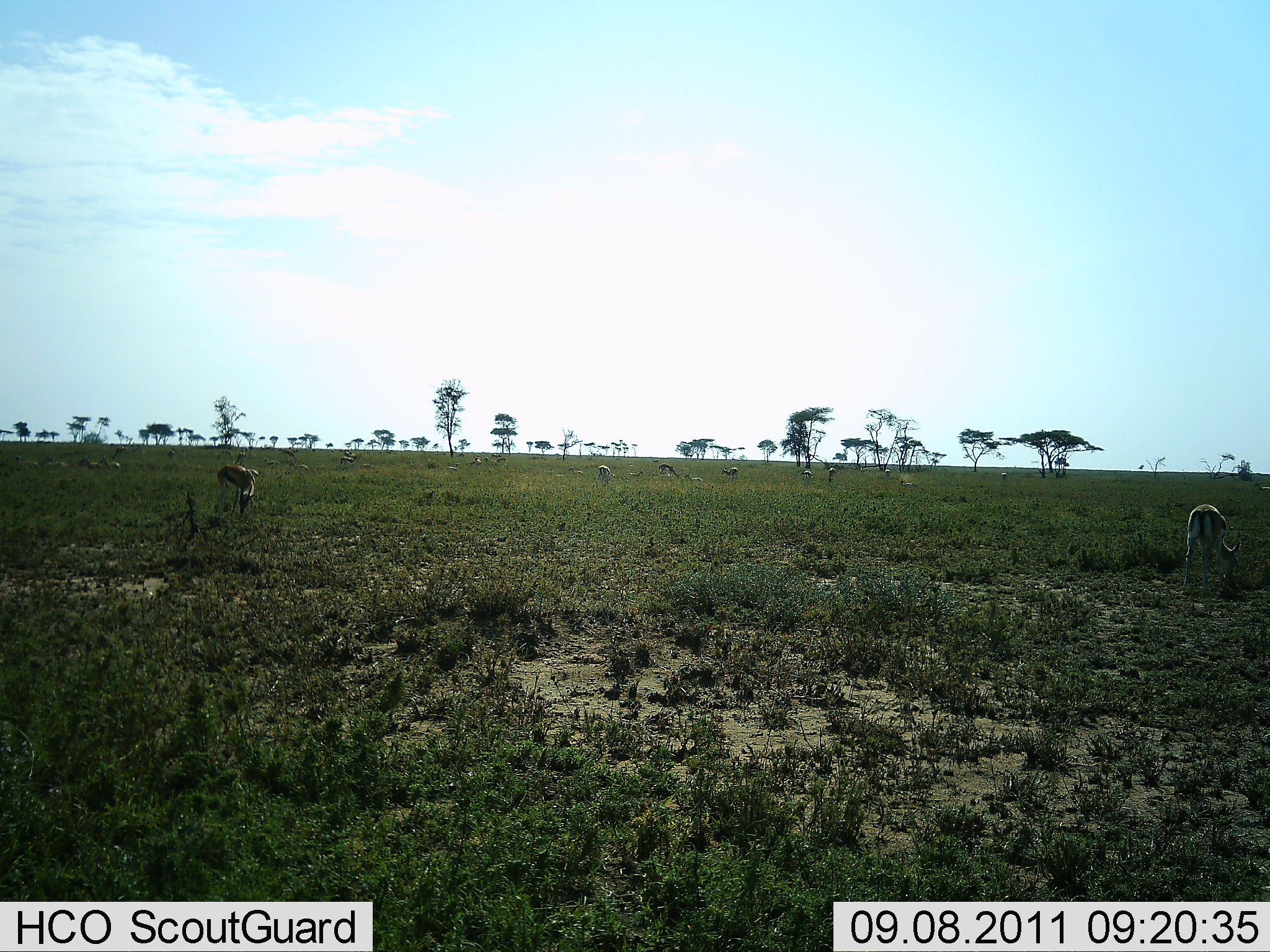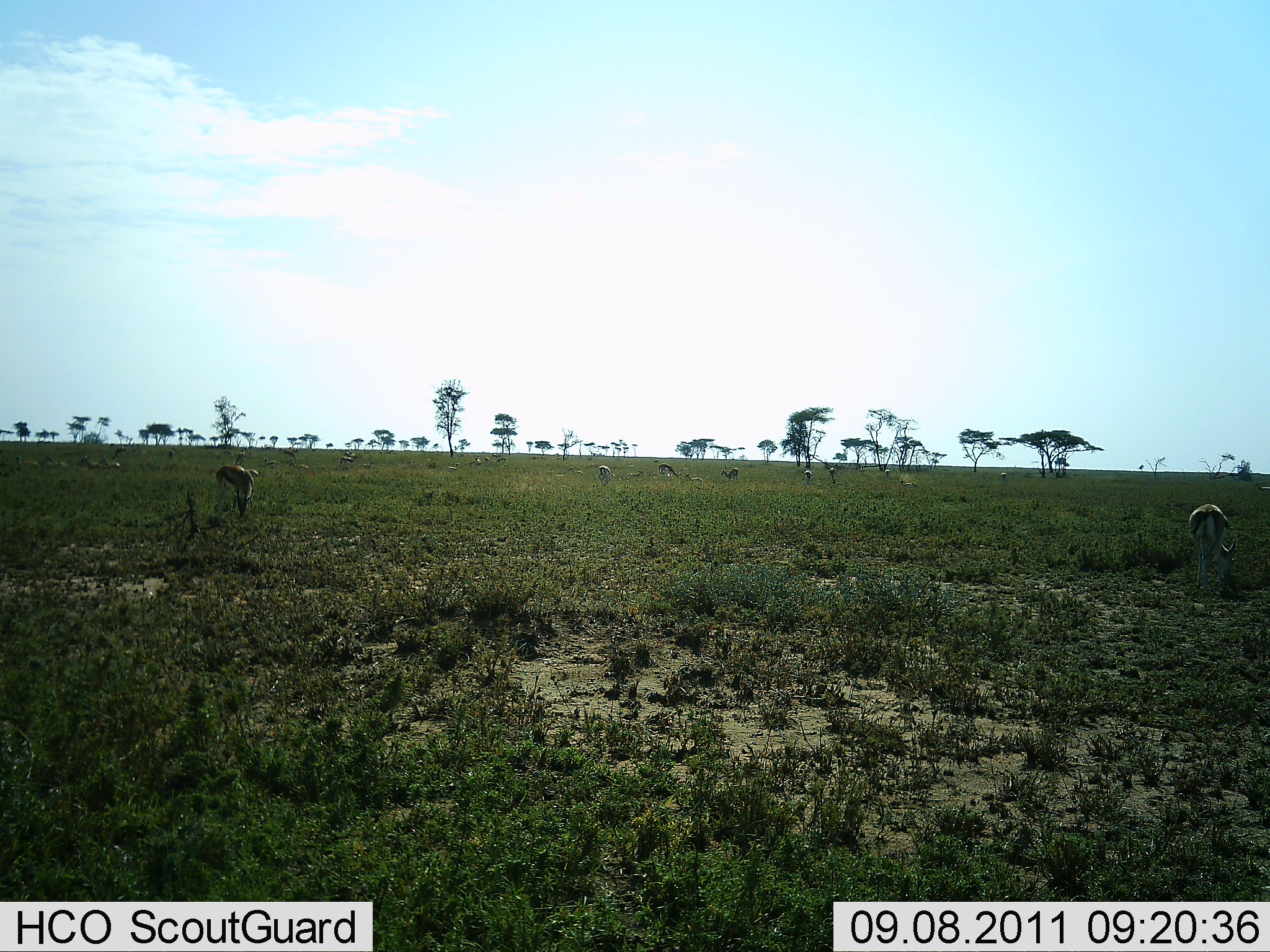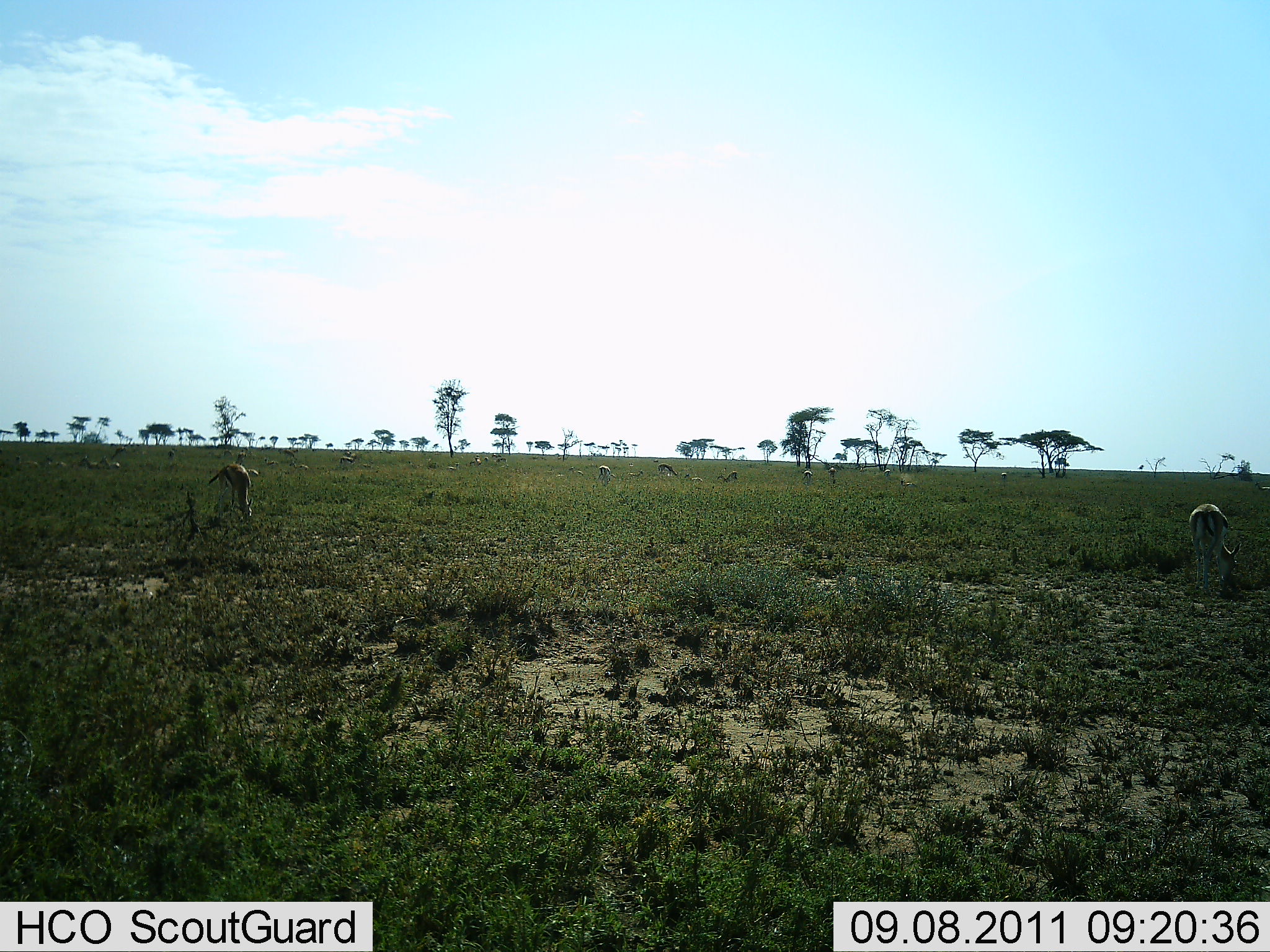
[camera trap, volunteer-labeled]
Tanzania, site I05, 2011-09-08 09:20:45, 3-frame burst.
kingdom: Animalia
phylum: Chordata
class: Mammalia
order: Artiodactyla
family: Bovidae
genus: Eudorcas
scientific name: Eudorcas thomsonii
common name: thomson's gazelle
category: gazellethomsons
Gazellethomsons (thomson's gazelle) (Eudorcas thomsonii), count 11-50. Behavior (volunteer vote fractions): standing 50%, resting 0%, moving 8%, interacting 0%. Young present (vote fraction): 0%. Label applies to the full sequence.